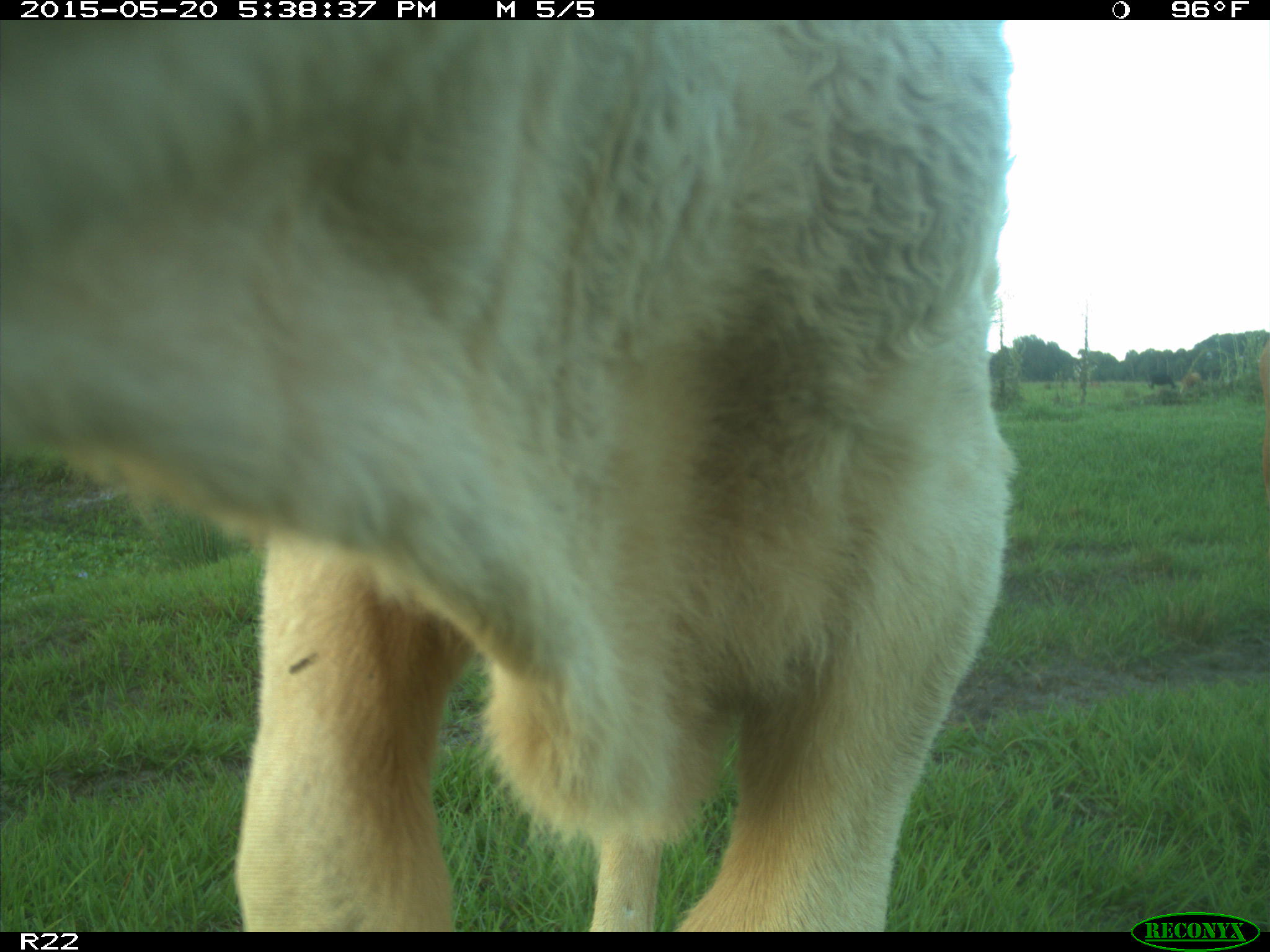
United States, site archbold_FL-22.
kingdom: Animalia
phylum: Chordata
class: Mammalia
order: Artiodactyla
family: Bovidae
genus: Bos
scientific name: Bos taurus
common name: domestic cow